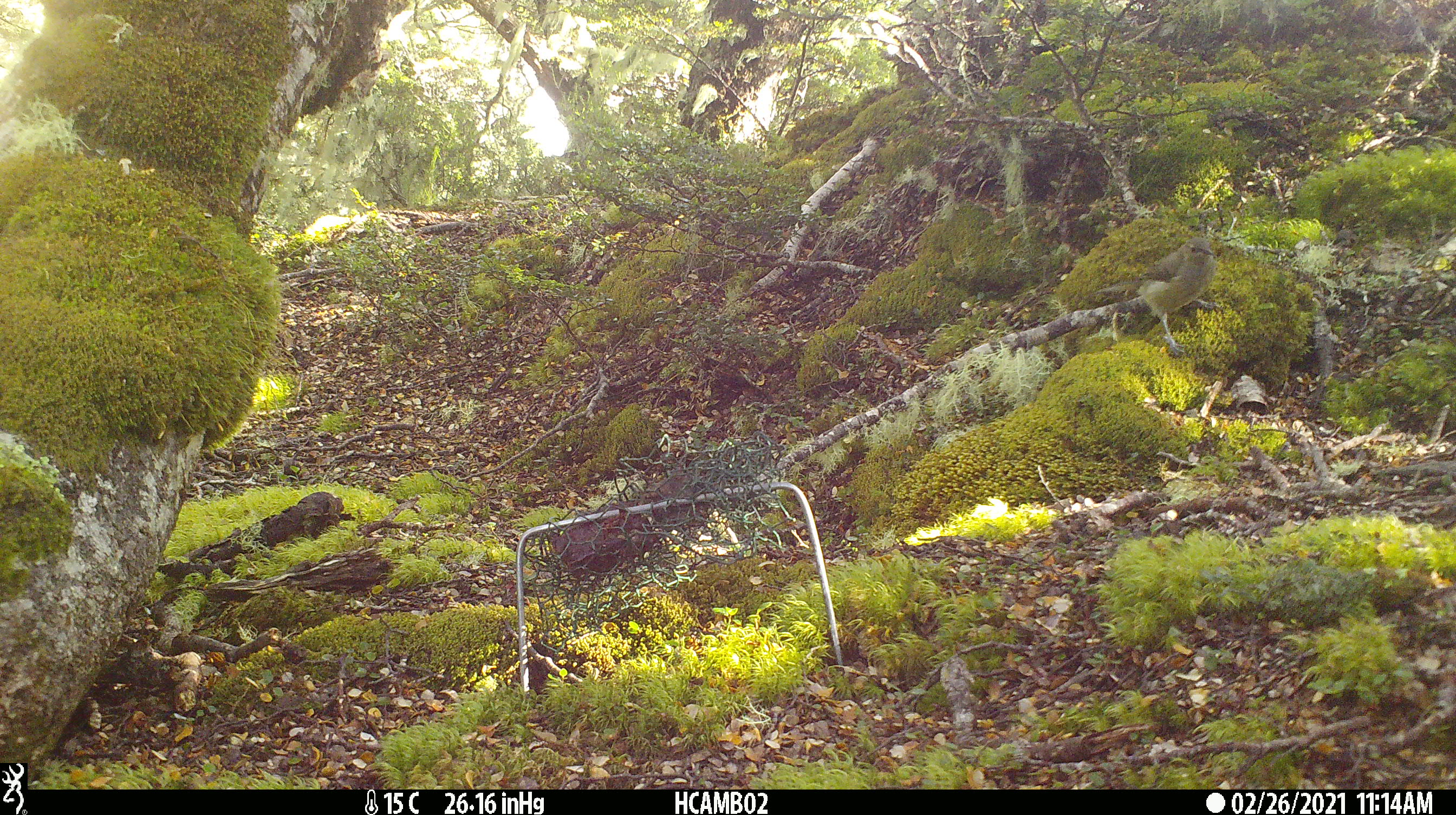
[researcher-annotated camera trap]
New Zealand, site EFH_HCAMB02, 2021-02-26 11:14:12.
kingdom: Animalia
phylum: Chordata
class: Aves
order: Passeriformes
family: Meliphagidae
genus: Anthornis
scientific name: Anthornis melanura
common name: new zealand bellbird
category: bellbird